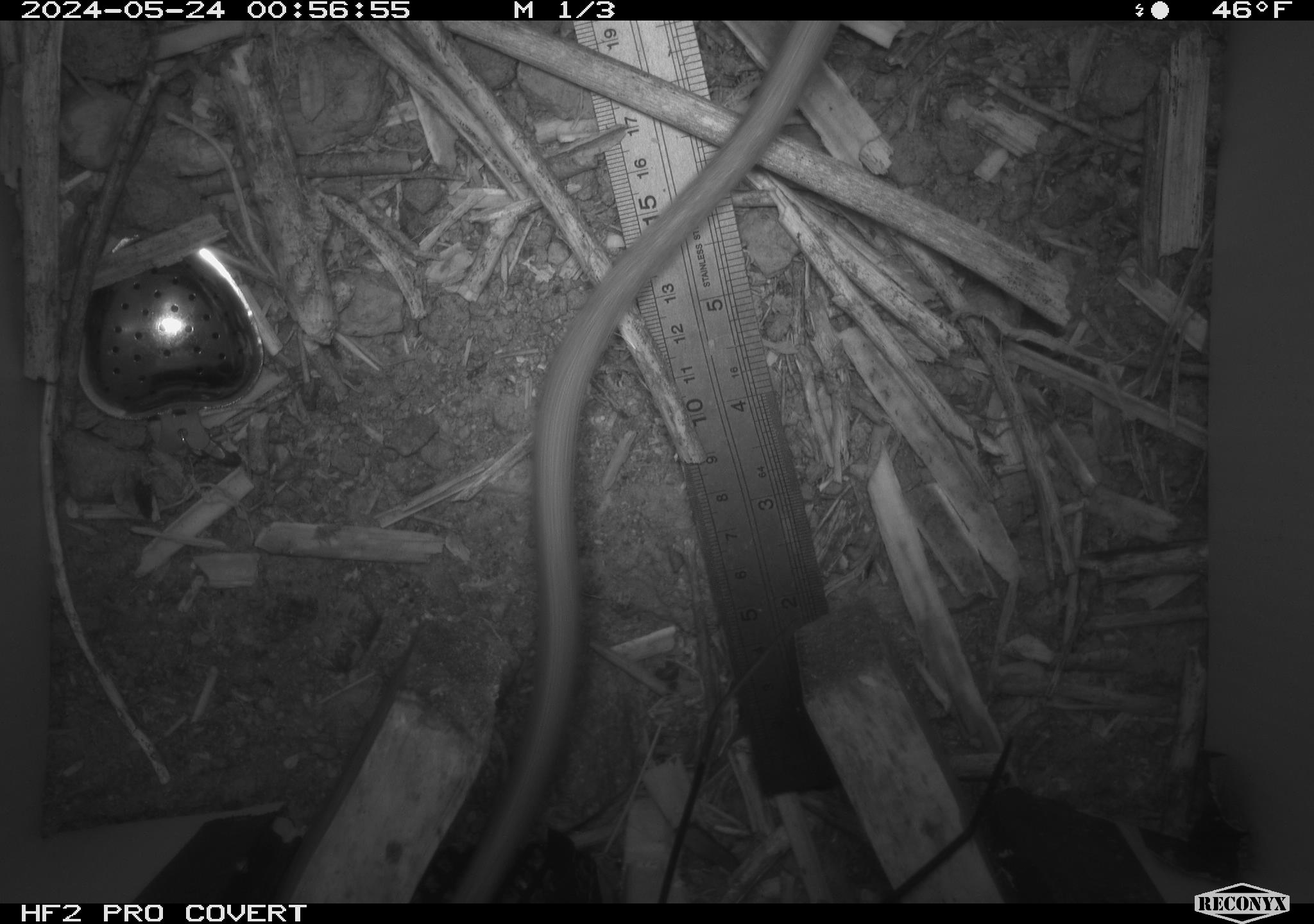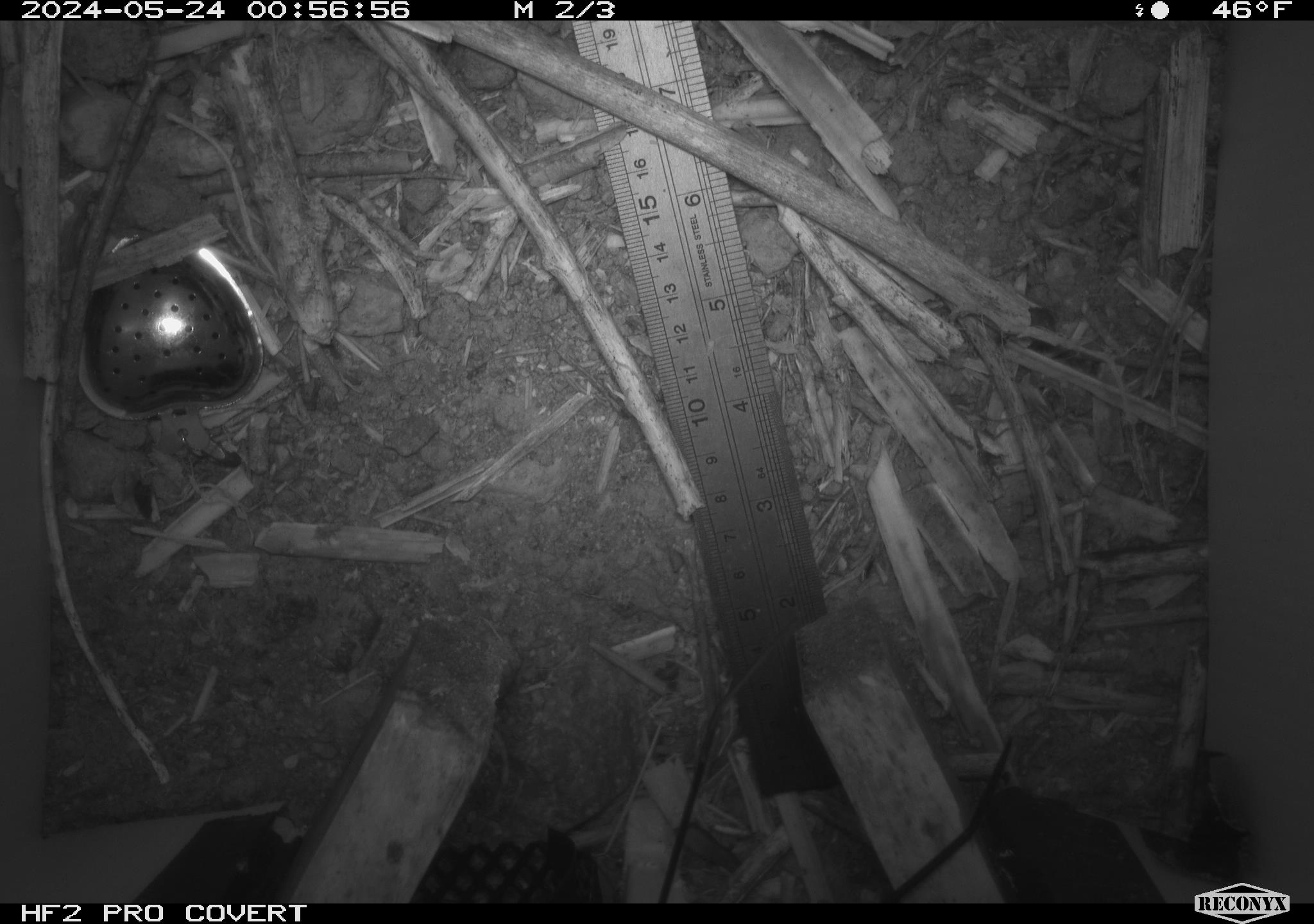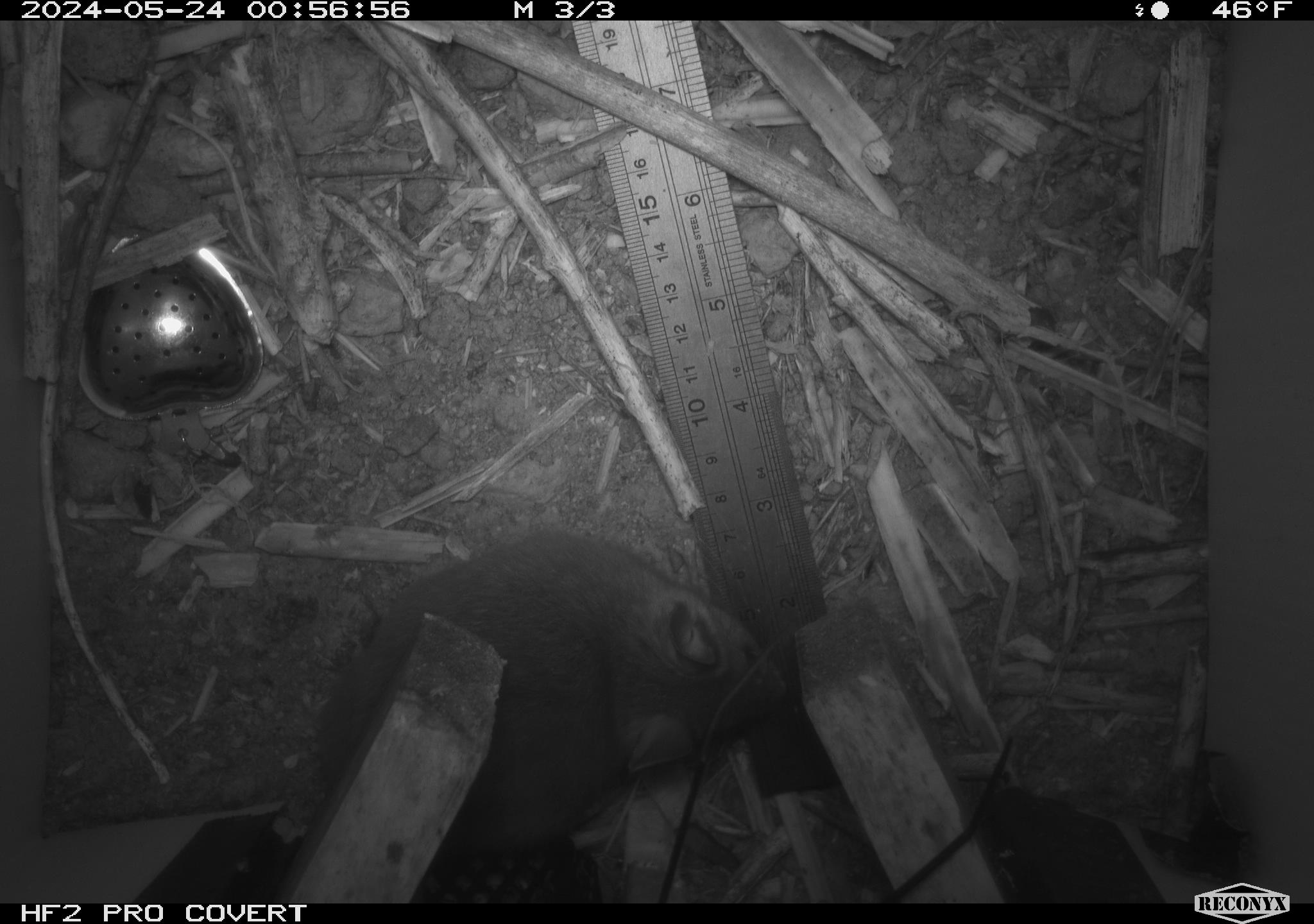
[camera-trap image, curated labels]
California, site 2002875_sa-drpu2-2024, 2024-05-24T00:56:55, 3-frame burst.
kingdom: Animalia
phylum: Chordata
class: Mammalia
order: Rodentia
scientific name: Rodentia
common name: rodent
Rodent (Rodentia).